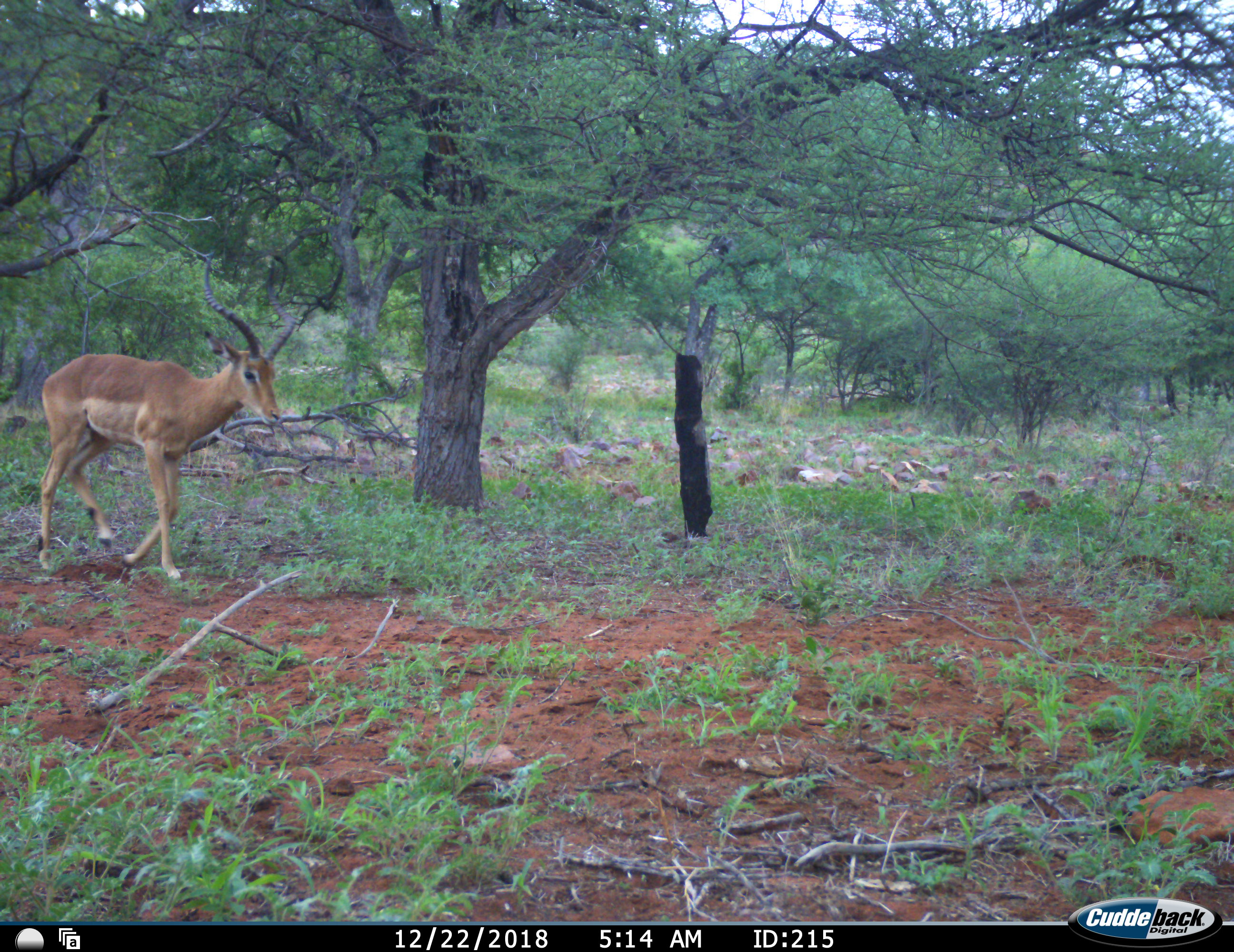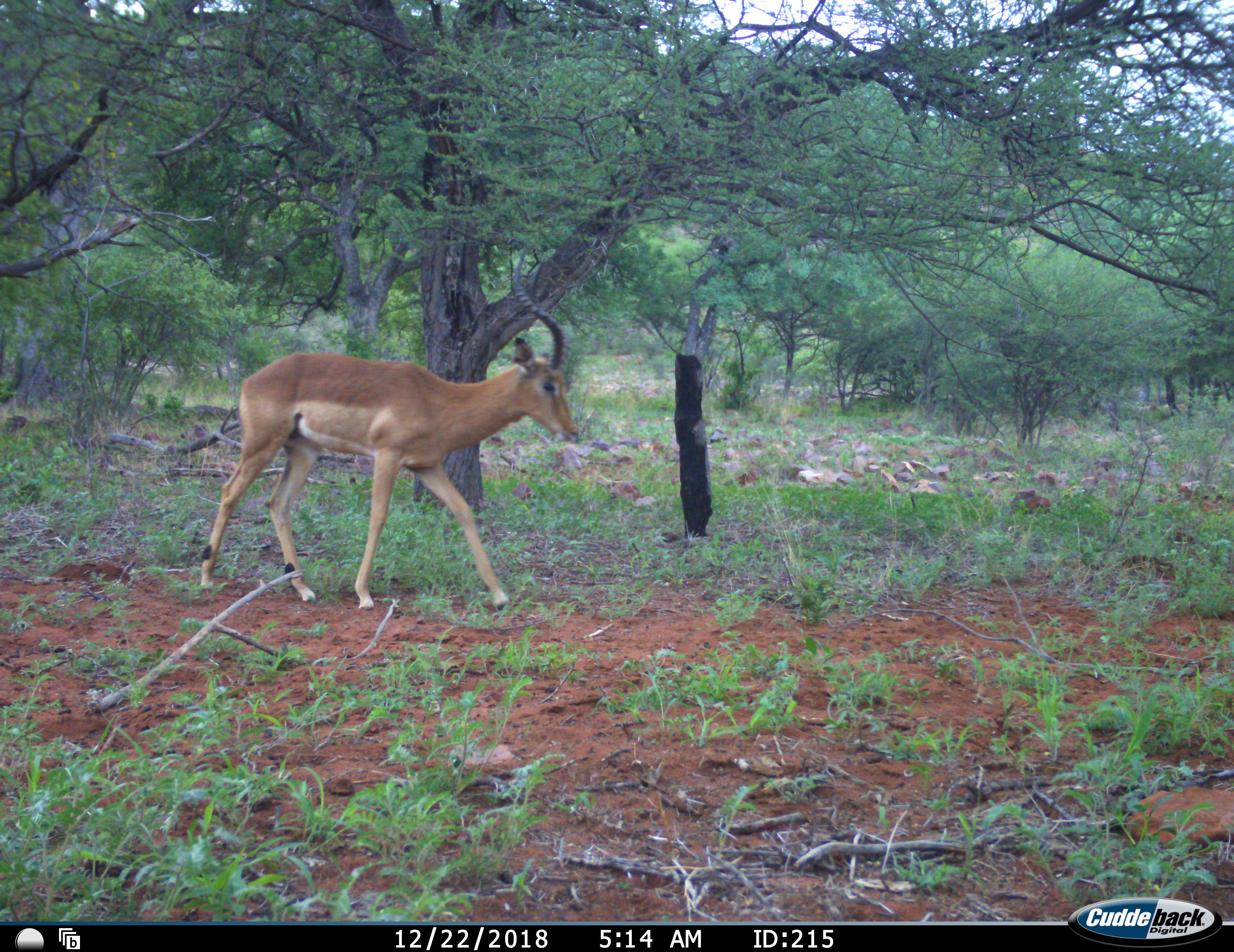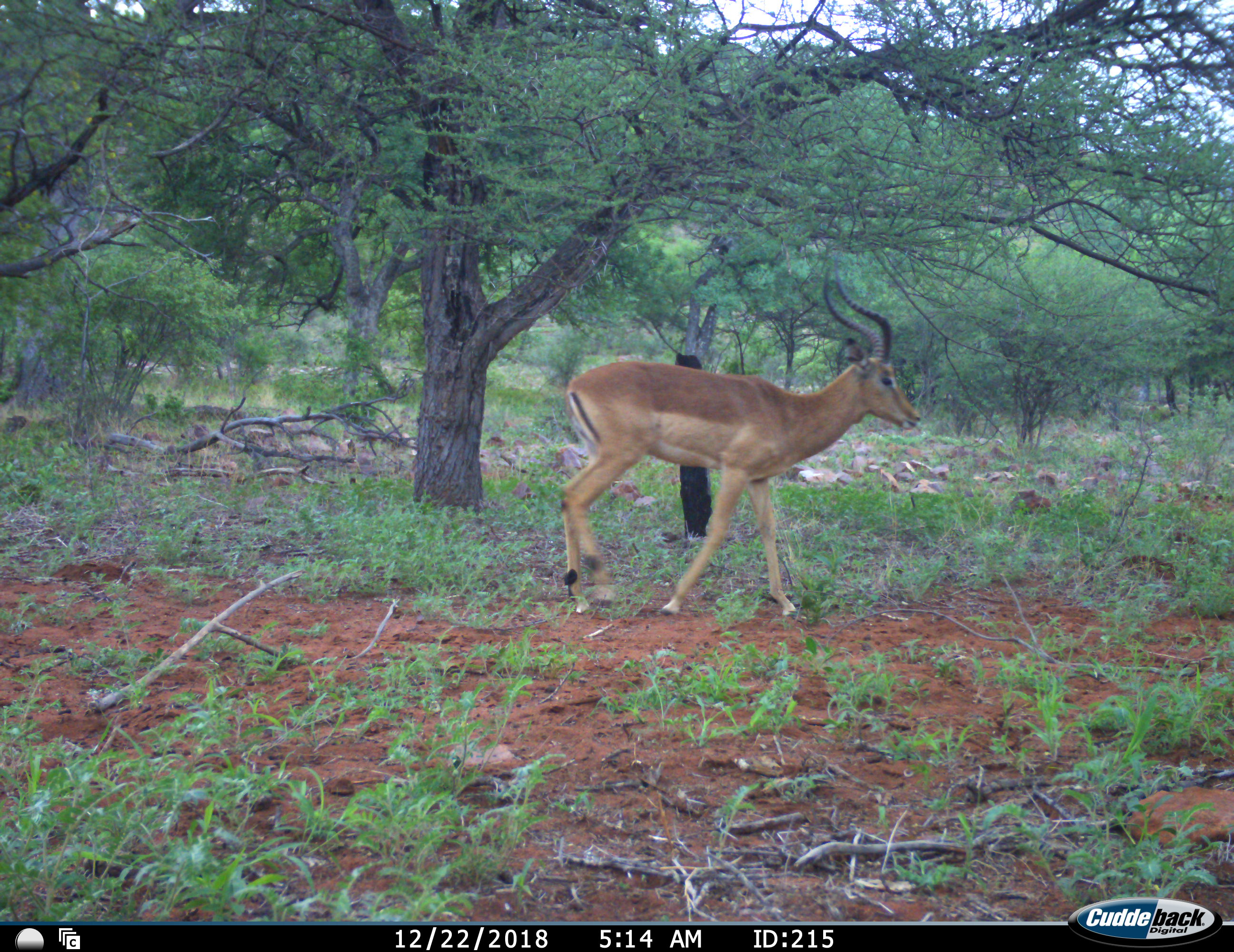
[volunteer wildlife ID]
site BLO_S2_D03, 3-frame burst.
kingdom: Animalia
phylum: Chordata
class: Mammalia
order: Artiodactyla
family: Bovidae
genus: Aepyceros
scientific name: Aepyceros melampus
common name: impala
Impala (Aepyceros melampus), count 1. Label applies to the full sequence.